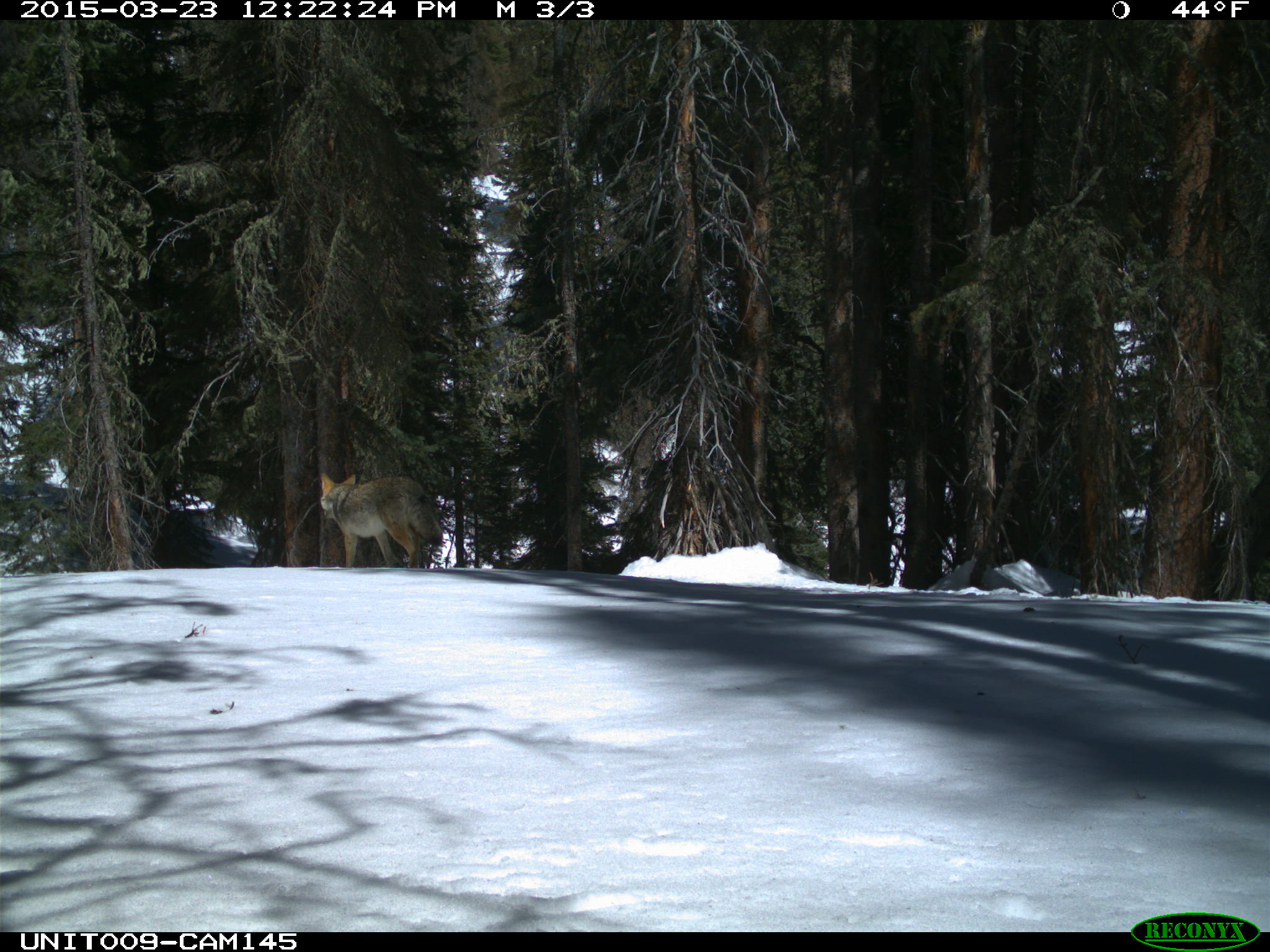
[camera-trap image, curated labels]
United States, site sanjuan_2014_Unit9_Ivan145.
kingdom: Animalia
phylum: Chordata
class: Mammalia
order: Carnivora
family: Canidae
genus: Canis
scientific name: Canis latrans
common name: coyote